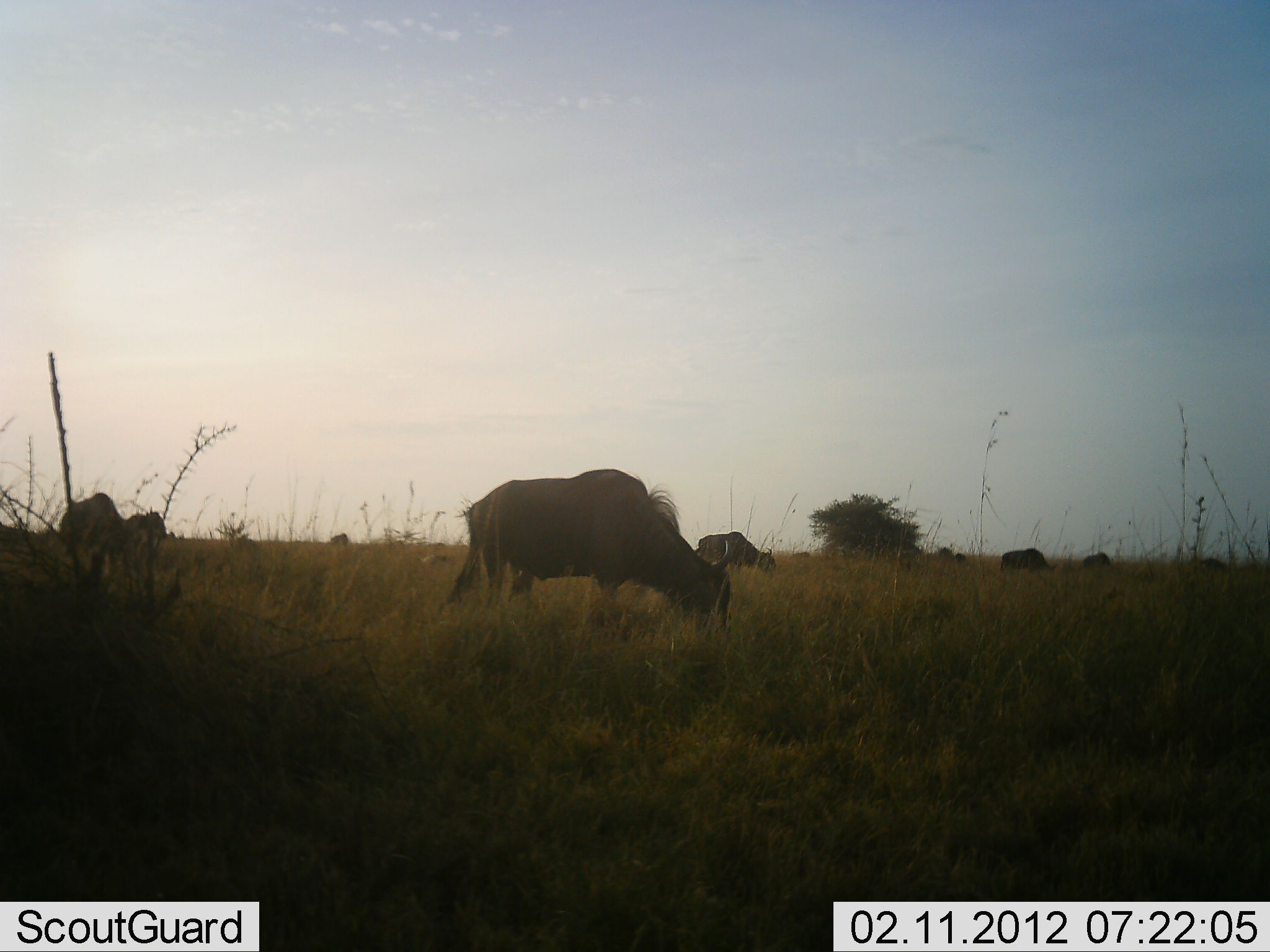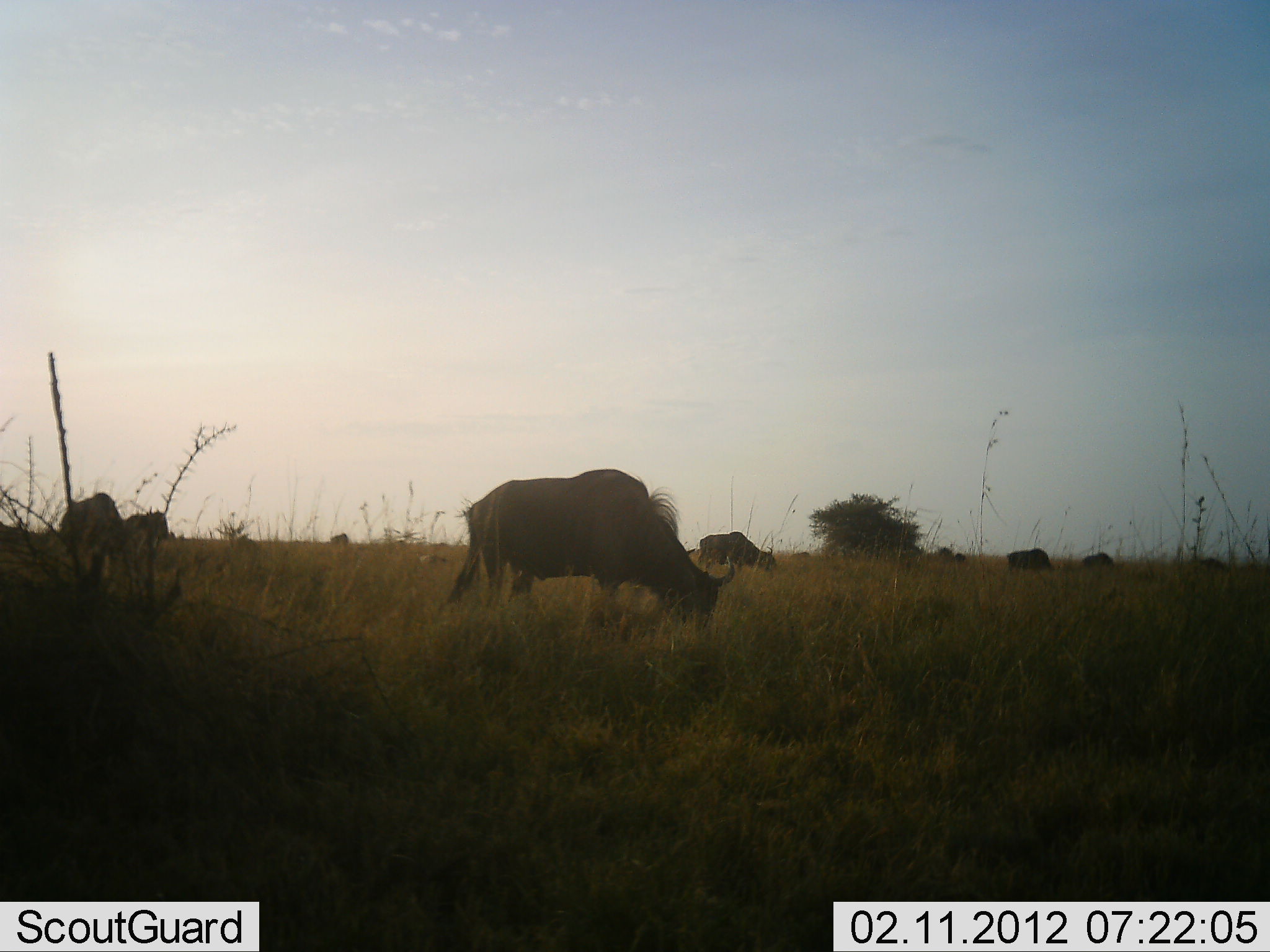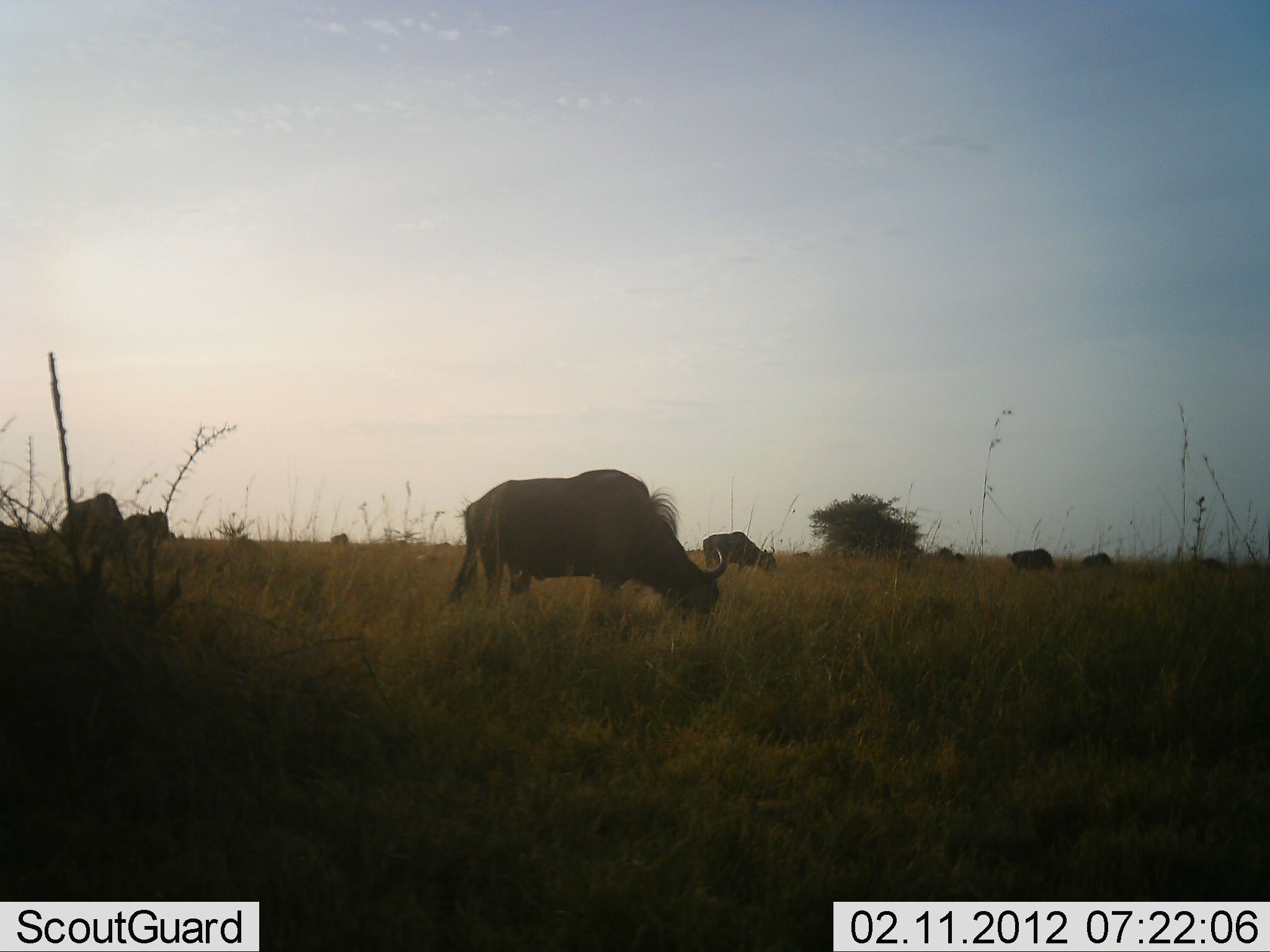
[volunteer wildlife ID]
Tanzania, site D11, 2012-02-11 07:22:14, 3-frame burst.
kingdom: Animalia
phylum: Chordata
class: Mammalia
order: Artiodactyla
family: Bovidae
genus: Connochaetes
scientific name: Connochaetes taurinus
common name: blue wildebeest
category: wildebeest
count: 7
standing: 25%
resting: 0%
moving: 5%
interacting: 5%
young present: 0%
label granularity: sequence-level